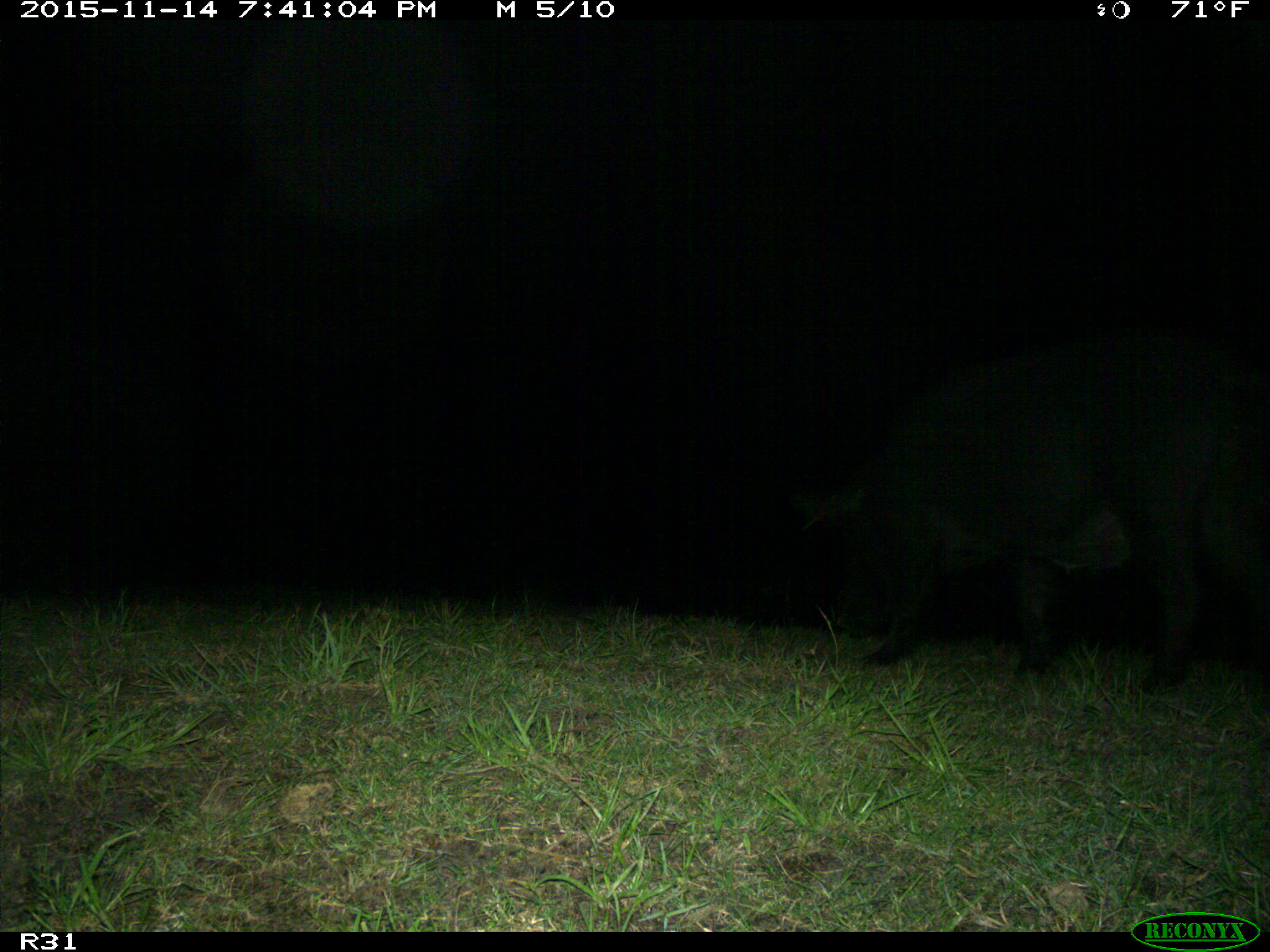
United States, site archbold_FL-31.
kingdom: Animalia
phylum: Chordata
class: Mammalia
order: Artiodactyla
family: Suidae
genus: Sus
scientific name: Sus scrofa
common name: wild boar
Sus scrofa (wild boar).